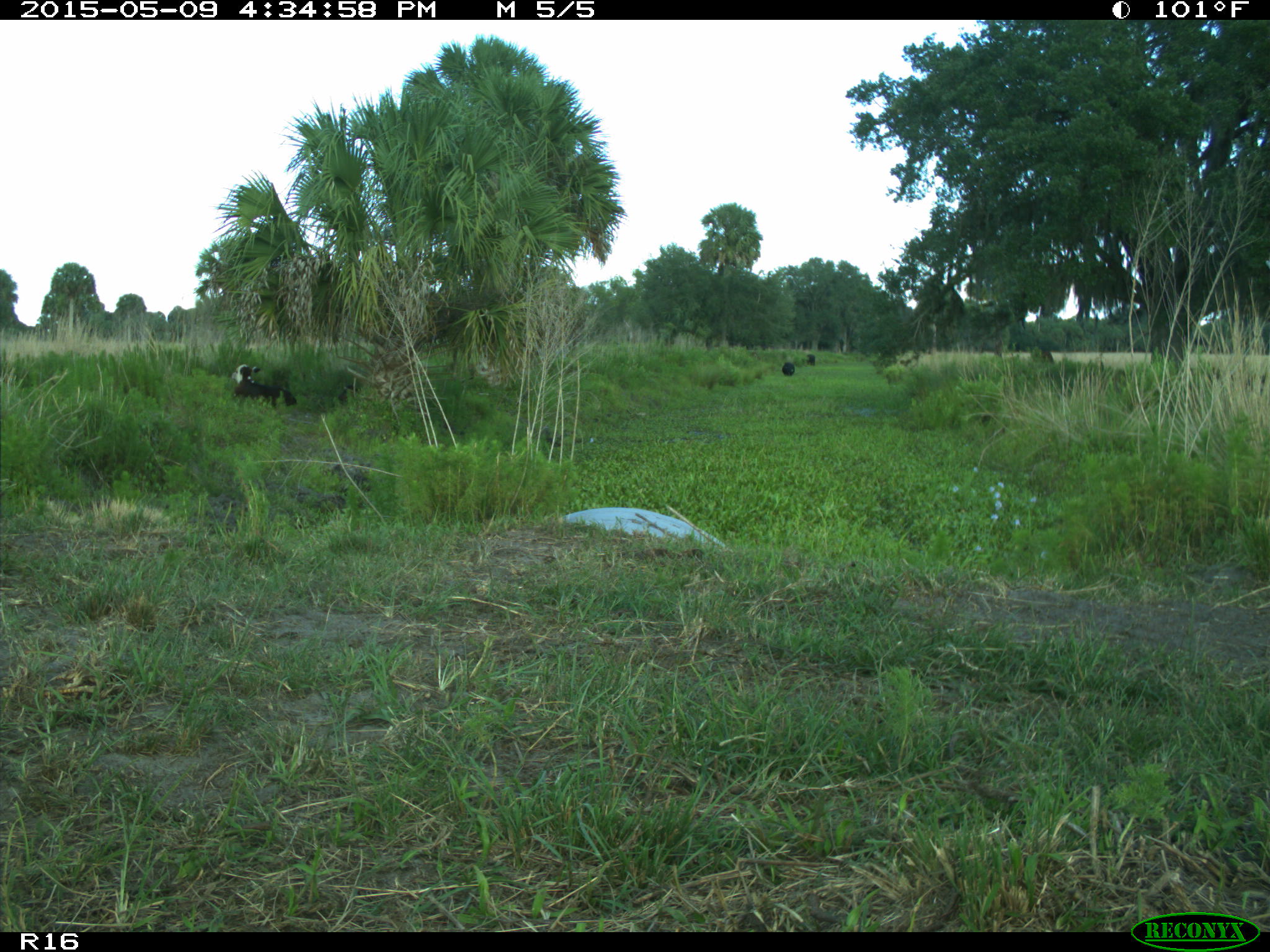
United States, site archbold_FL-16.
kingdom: Animalia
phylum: Chordata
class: Mammalia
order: Artiodactyla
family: Bovidae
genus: Bos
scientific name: Bos taurus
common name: domestic cow